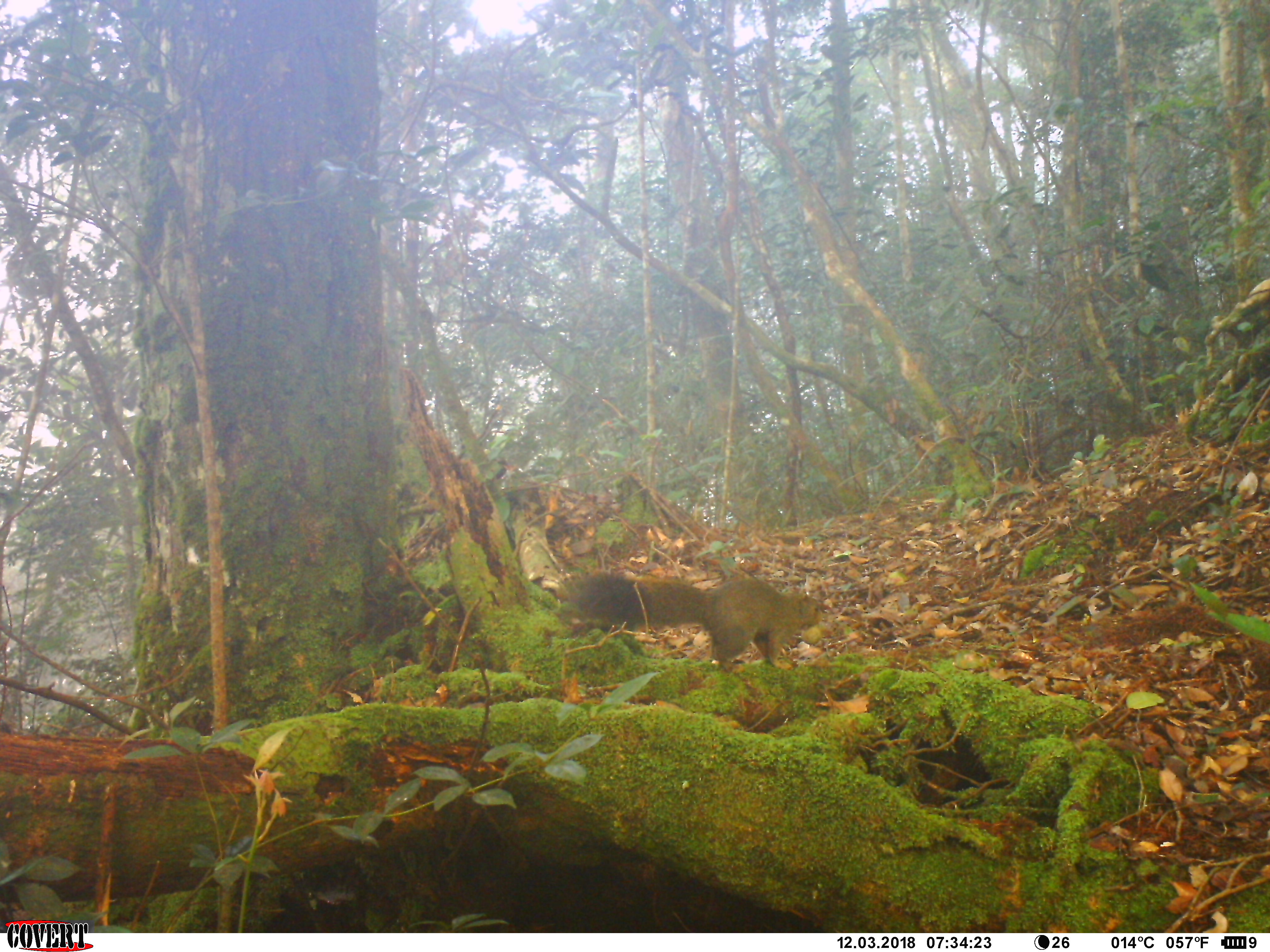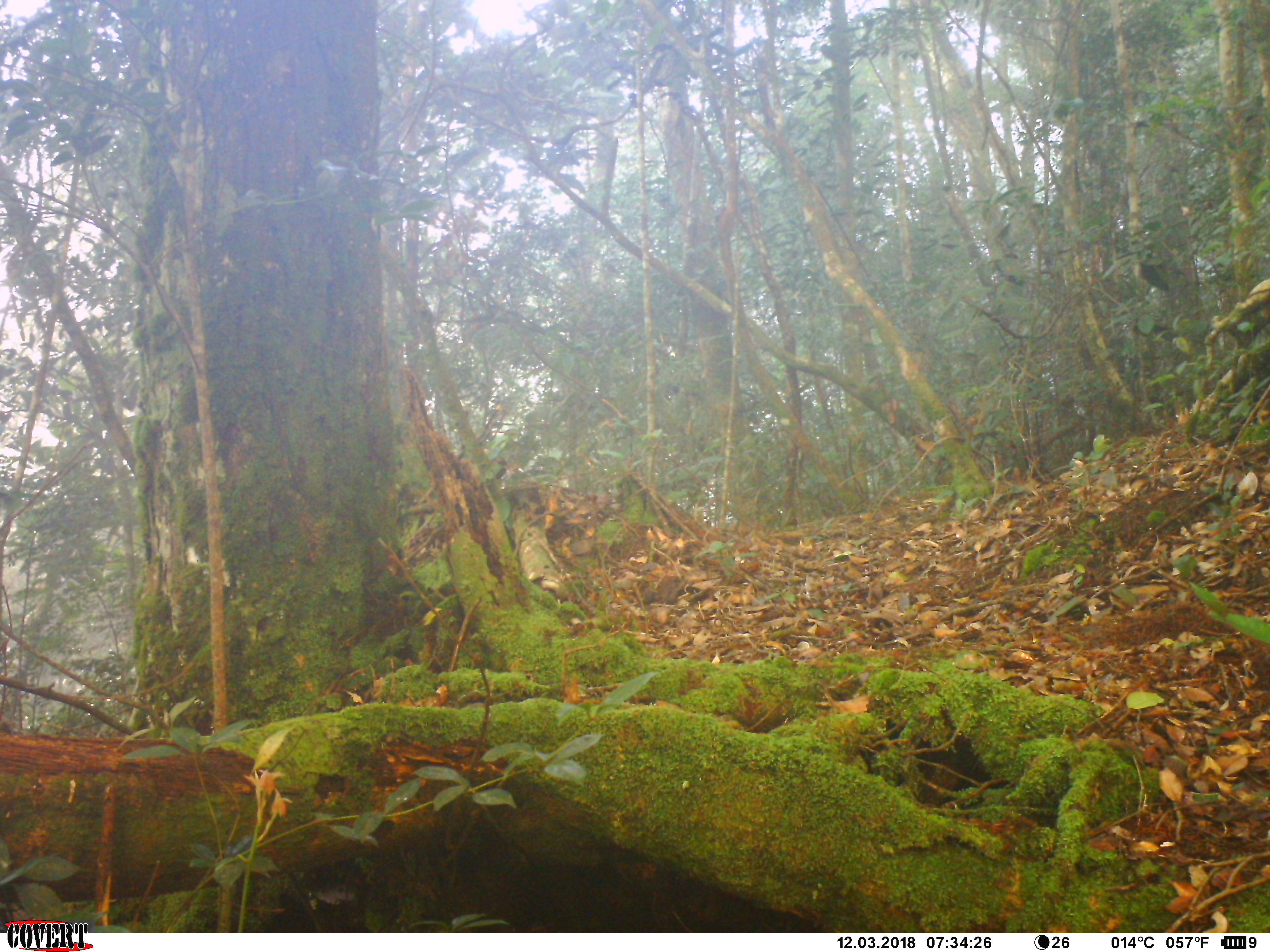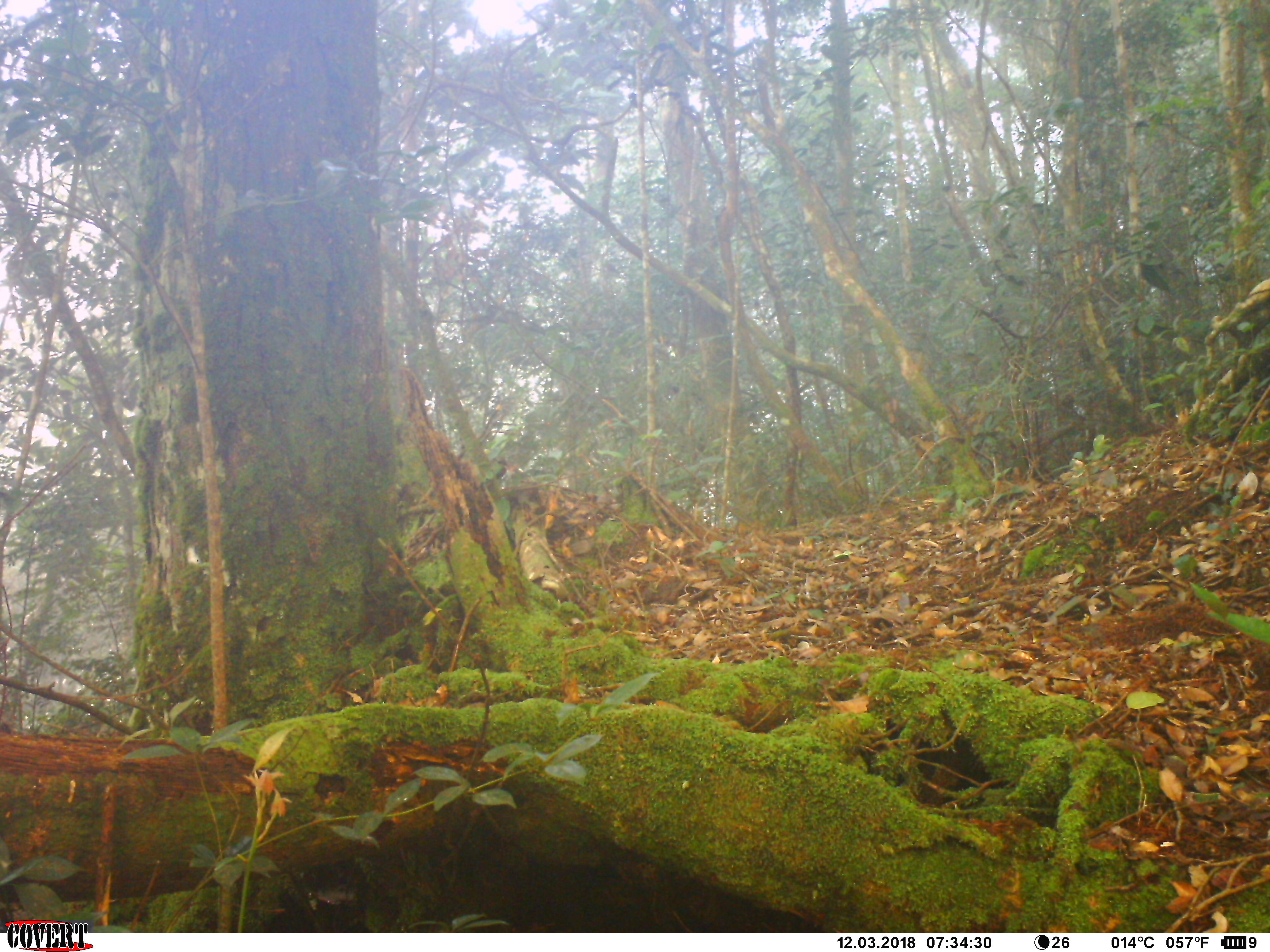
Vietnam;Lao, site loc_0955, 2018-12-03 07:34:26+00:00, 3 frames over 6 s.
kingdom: Animalia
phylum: Chordata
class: Mammalia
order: Rodentia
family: Sciuridae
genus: Sciurus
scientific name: Sciurus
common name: squirrel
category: unidentified squirrel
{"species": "unidentified squirrel (squirrel) (Sciurus)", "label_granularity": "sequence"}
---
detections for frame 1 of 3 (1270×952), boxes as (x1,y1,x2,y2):
unidentified squirrel: (558,569,823,673)